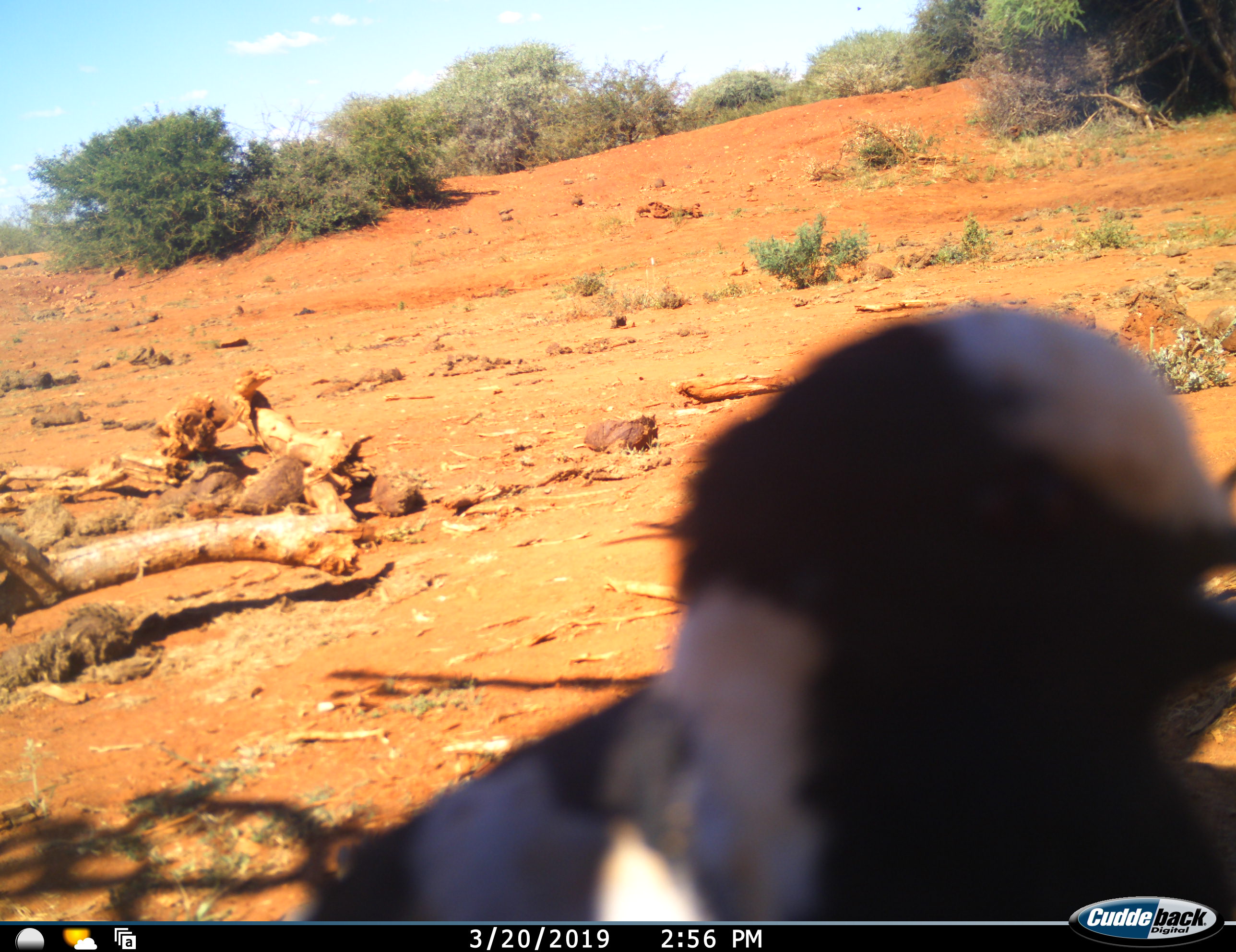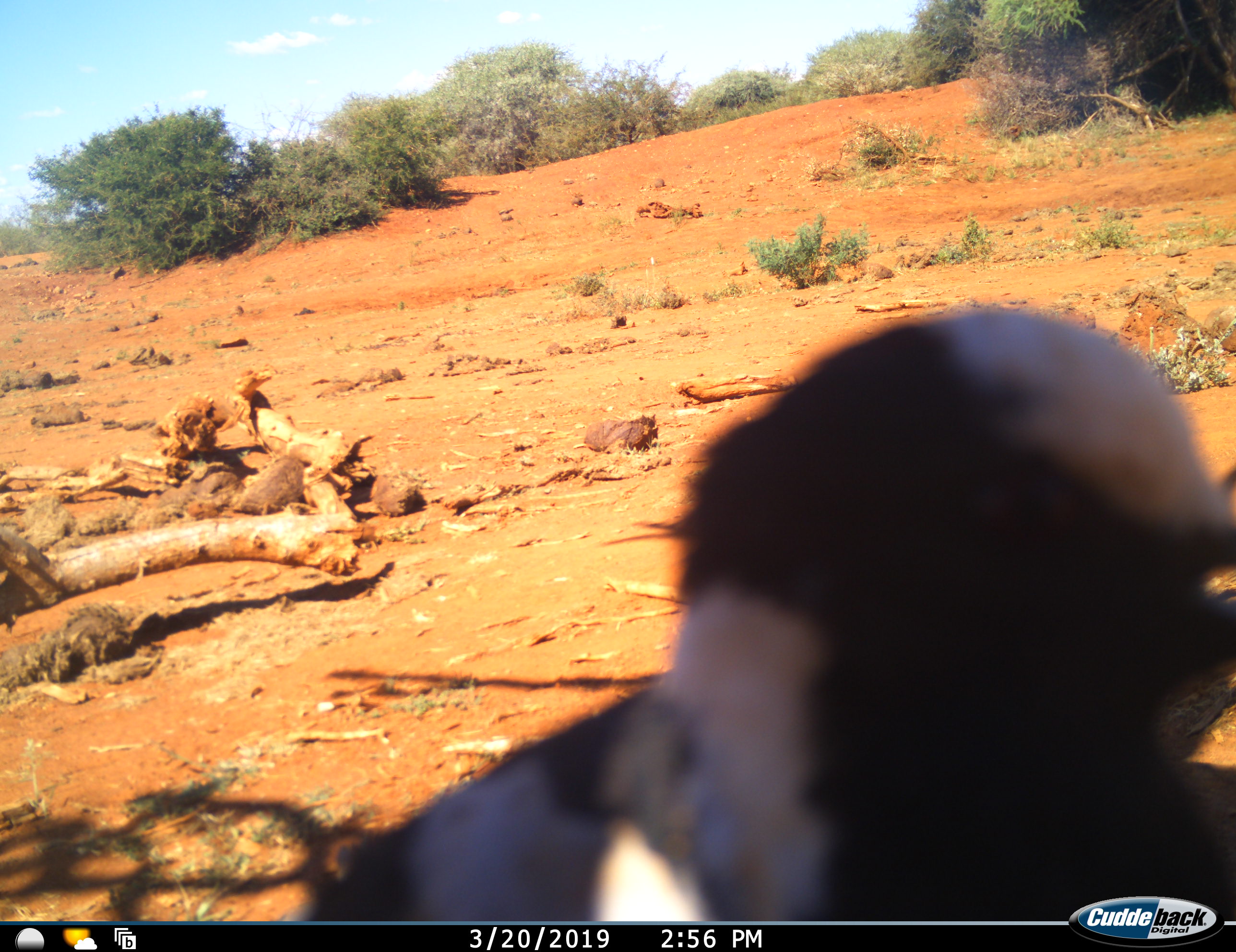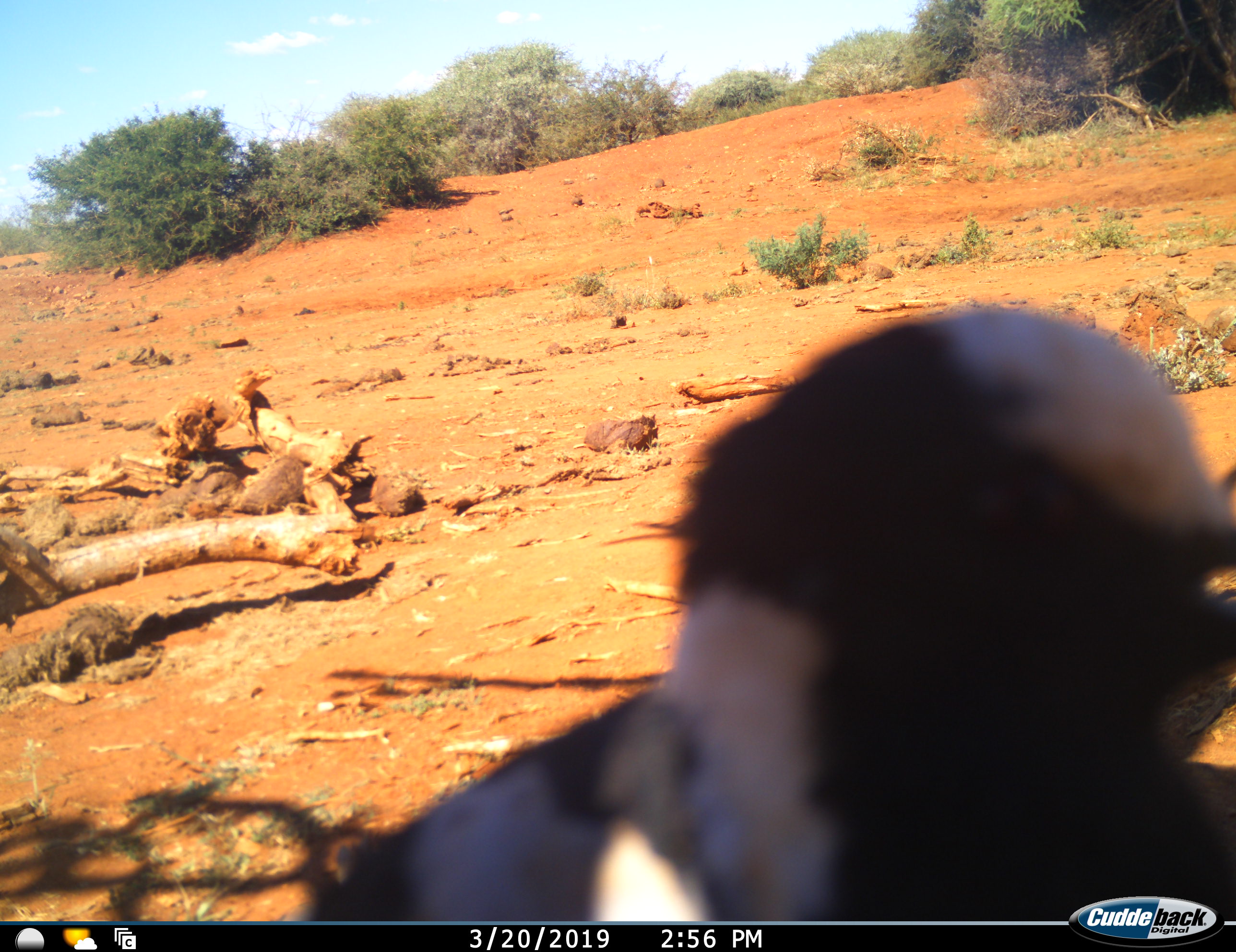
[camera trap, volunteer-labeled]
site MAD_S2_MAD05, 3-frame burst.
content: unidentified animal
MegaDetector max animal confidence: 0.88